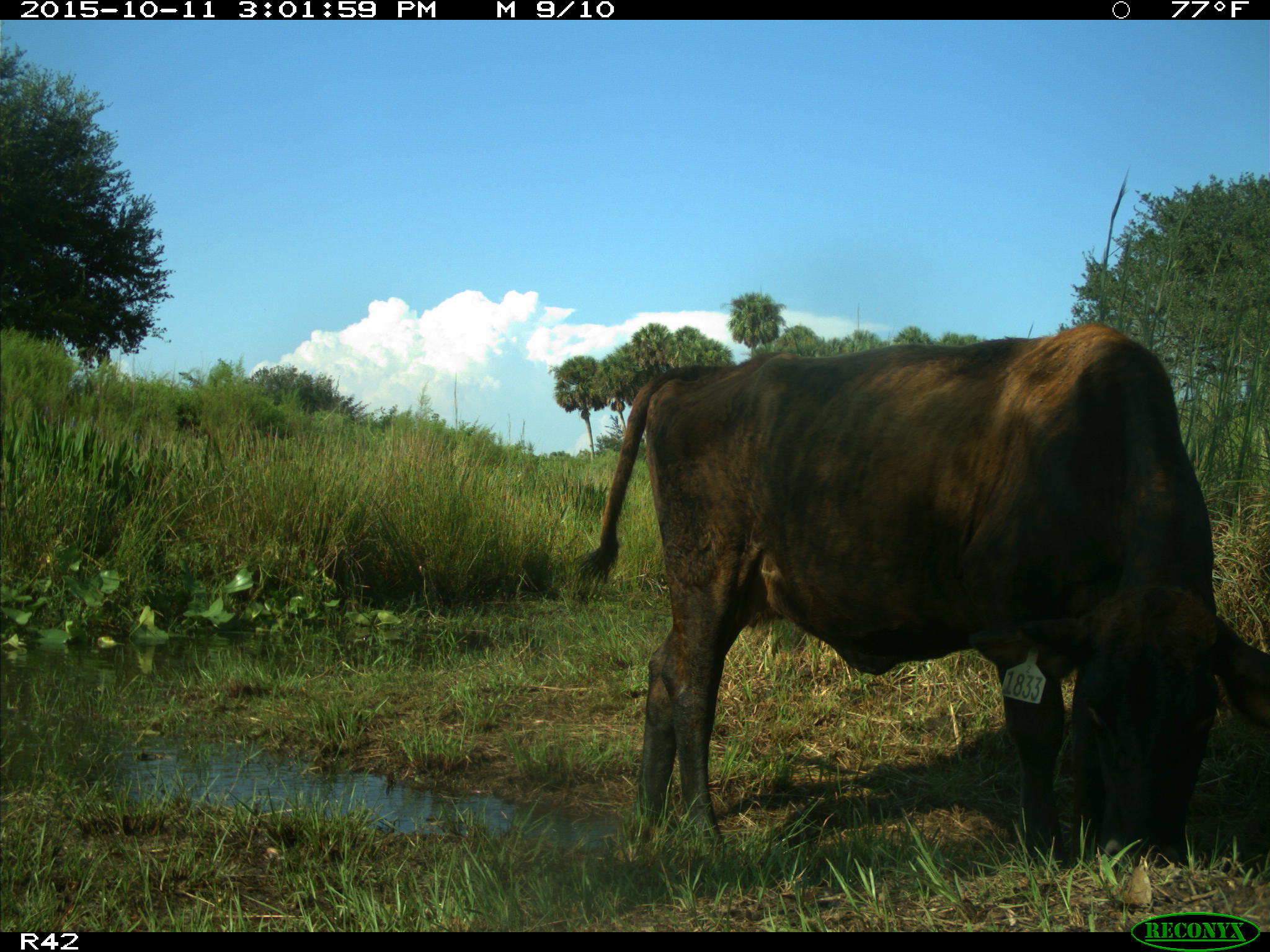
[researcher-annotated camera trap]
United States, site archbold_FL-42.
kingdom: Animalia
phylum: Chordata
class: Mammalia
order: Artiodactyla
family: Bovidae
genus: Bos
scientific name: Bos taurus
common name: domestic cow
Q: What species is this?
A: Bos taurus (domestic cow).